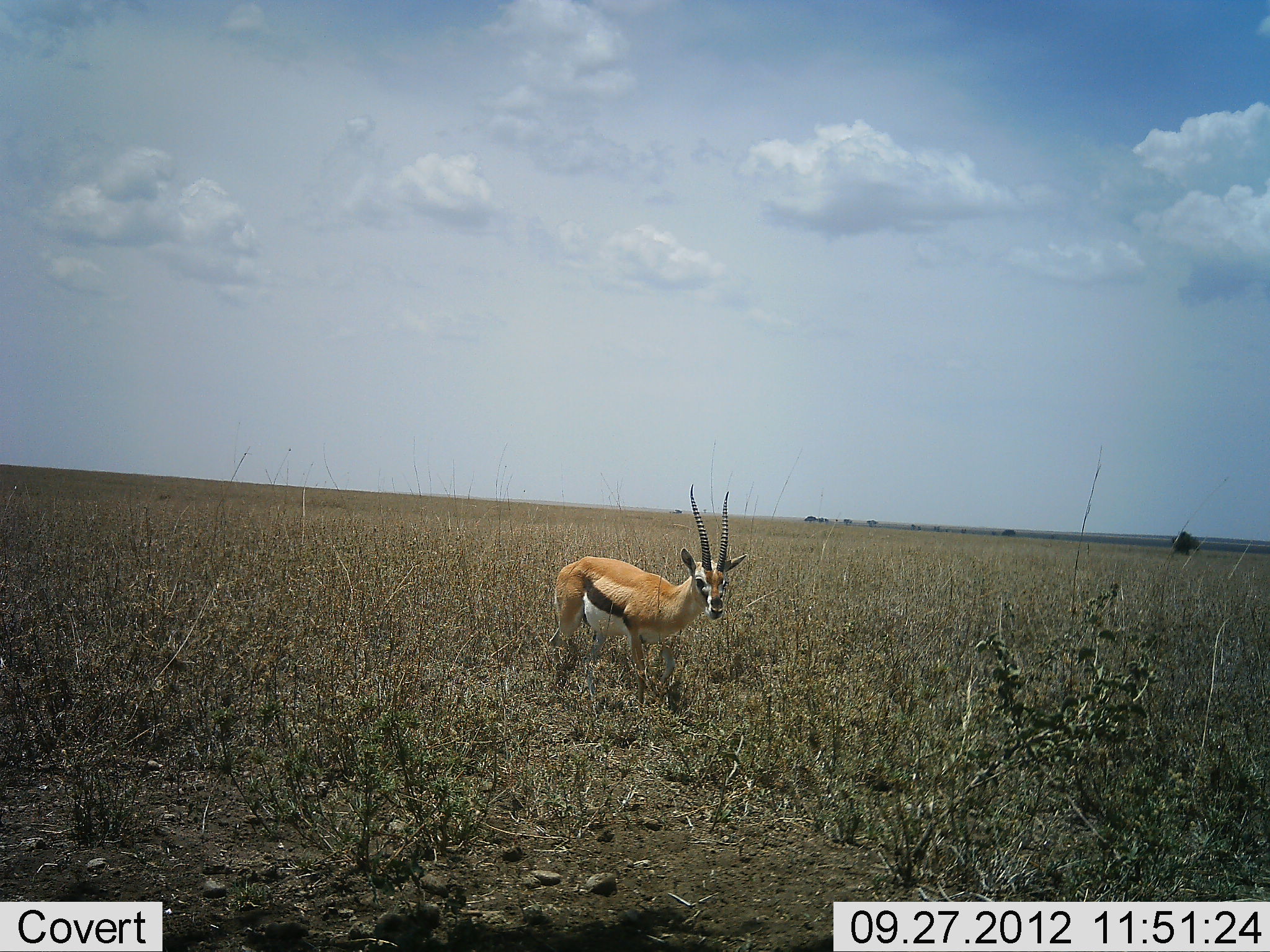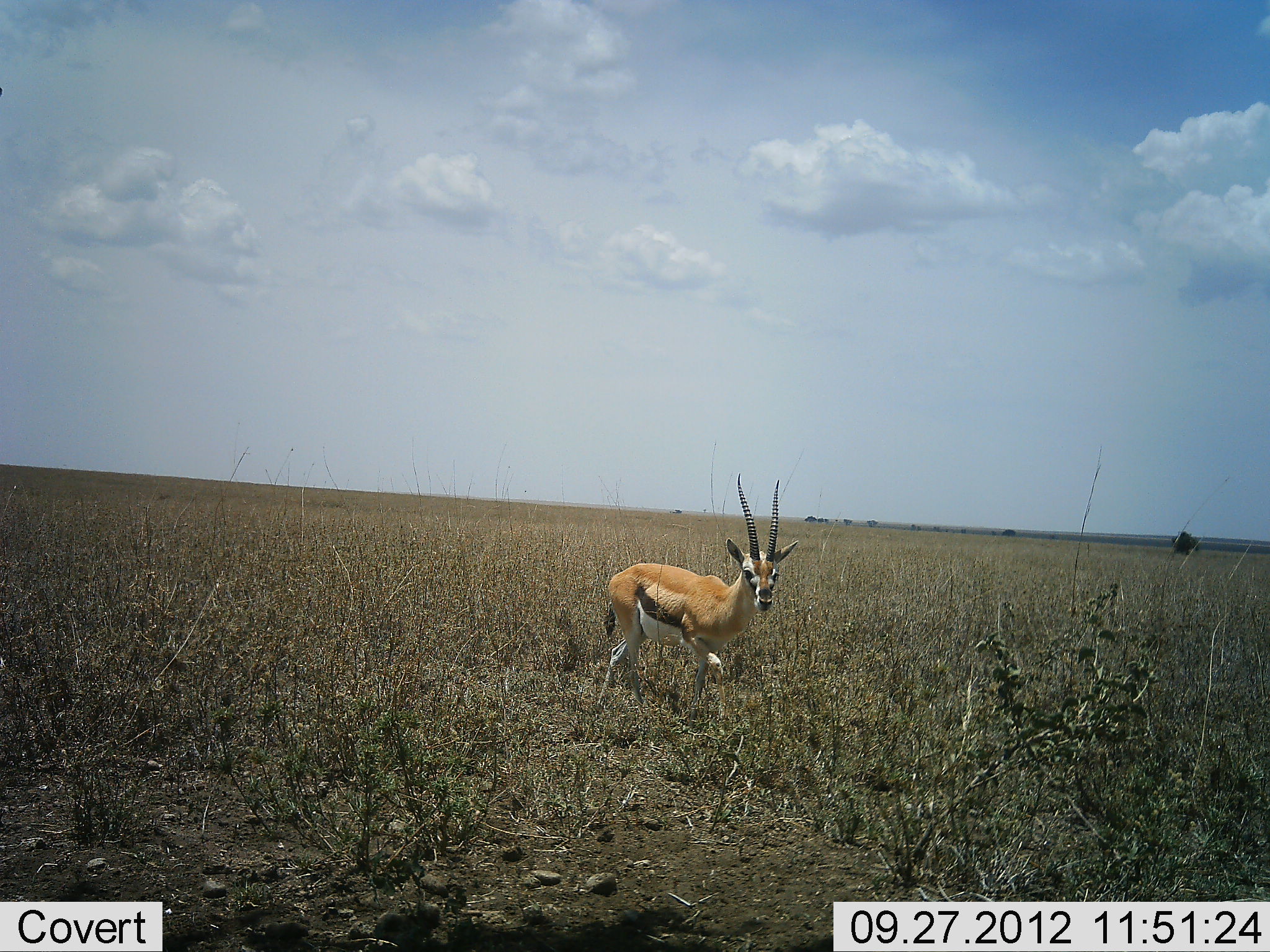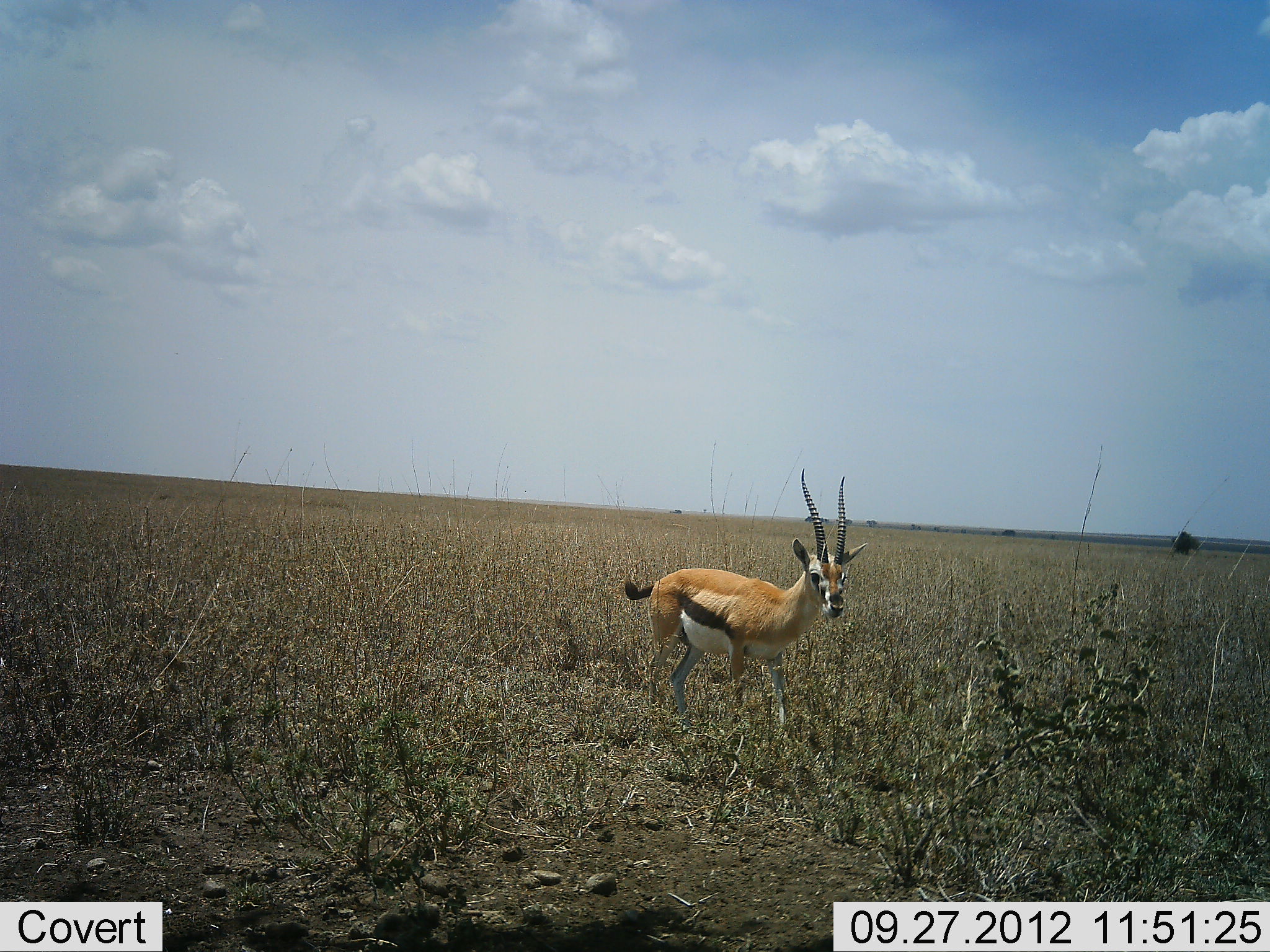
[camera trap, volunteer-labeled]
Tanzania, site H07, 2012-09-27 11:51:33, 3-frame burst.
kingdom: Animalia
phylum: Chordata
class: Mammalia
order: Artiodactyla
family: Bovidae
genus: Eudorcas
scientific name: Eudorcas thomsonii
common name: thomson's gazelle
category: gazellethomsons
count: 1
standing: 30%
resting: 0%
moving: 70%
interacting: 0%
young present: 0%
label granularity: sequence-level